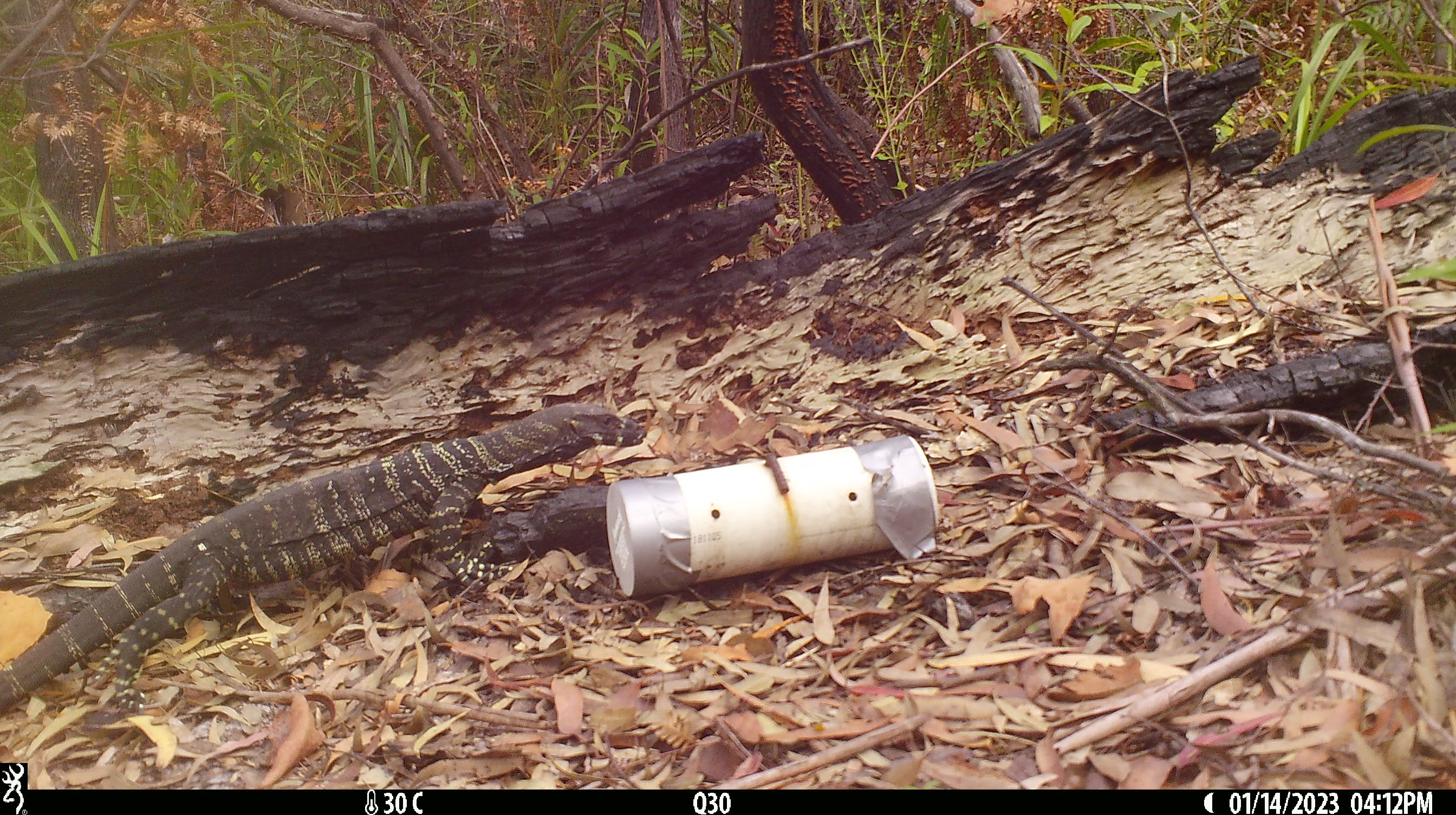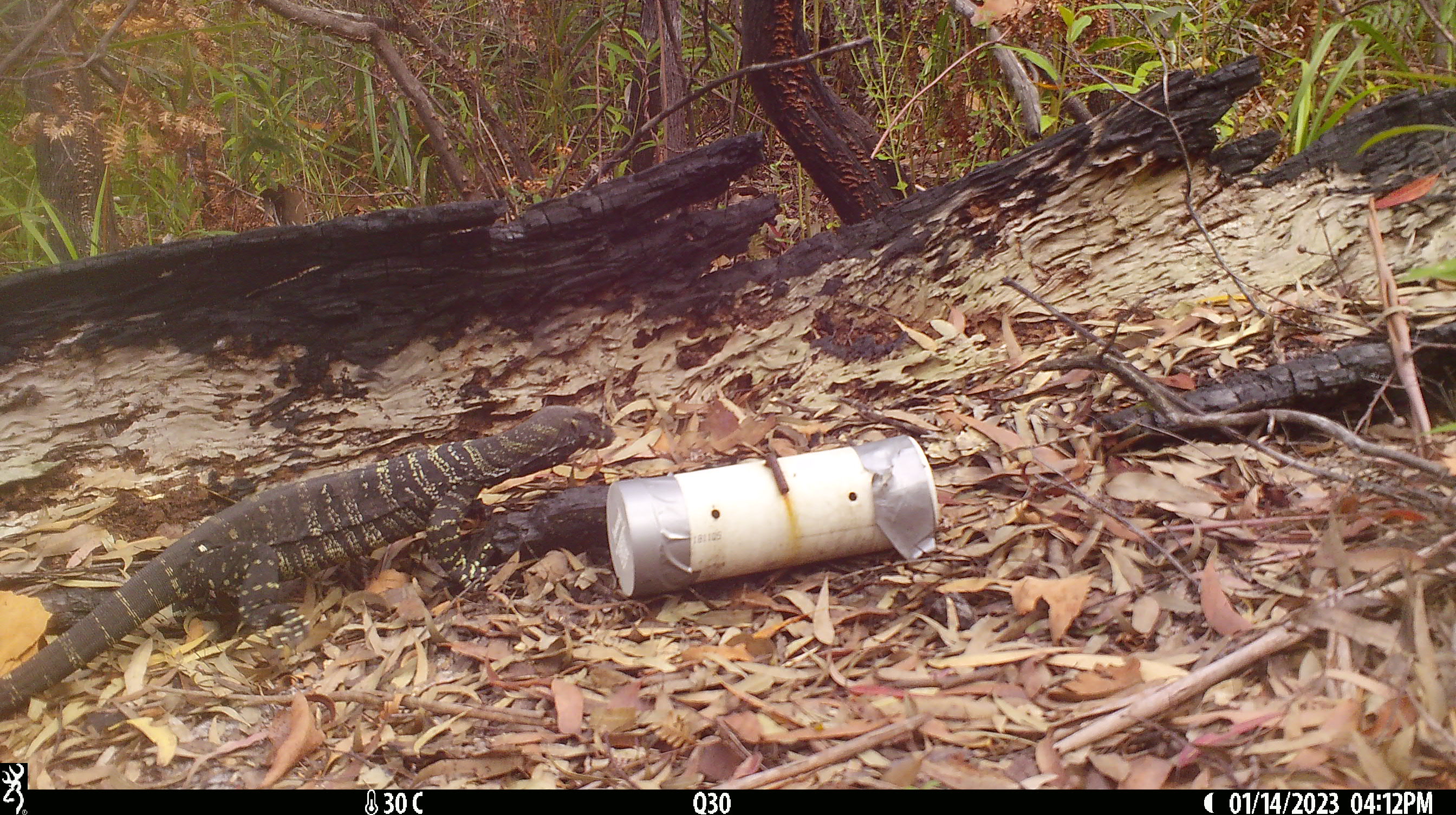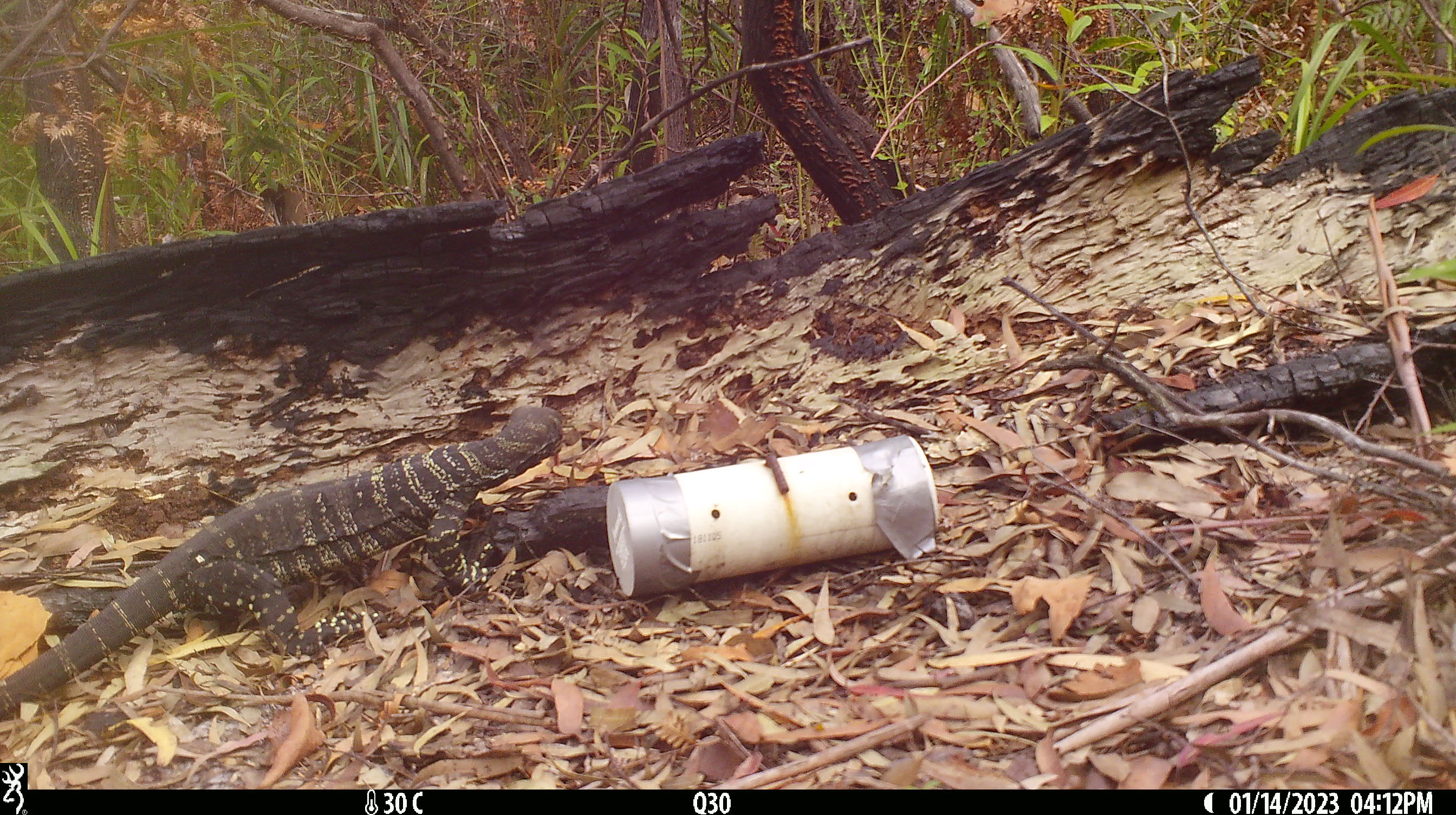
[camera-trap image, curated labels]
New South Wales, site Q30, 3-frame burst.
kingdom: Animalia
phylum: Chordata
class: Reptilia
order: Squamata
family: Varanidae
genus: Varanus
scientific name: Varanus varius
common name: lace monitor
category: goanna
Goanna (lace monitor) (Varanus varius).